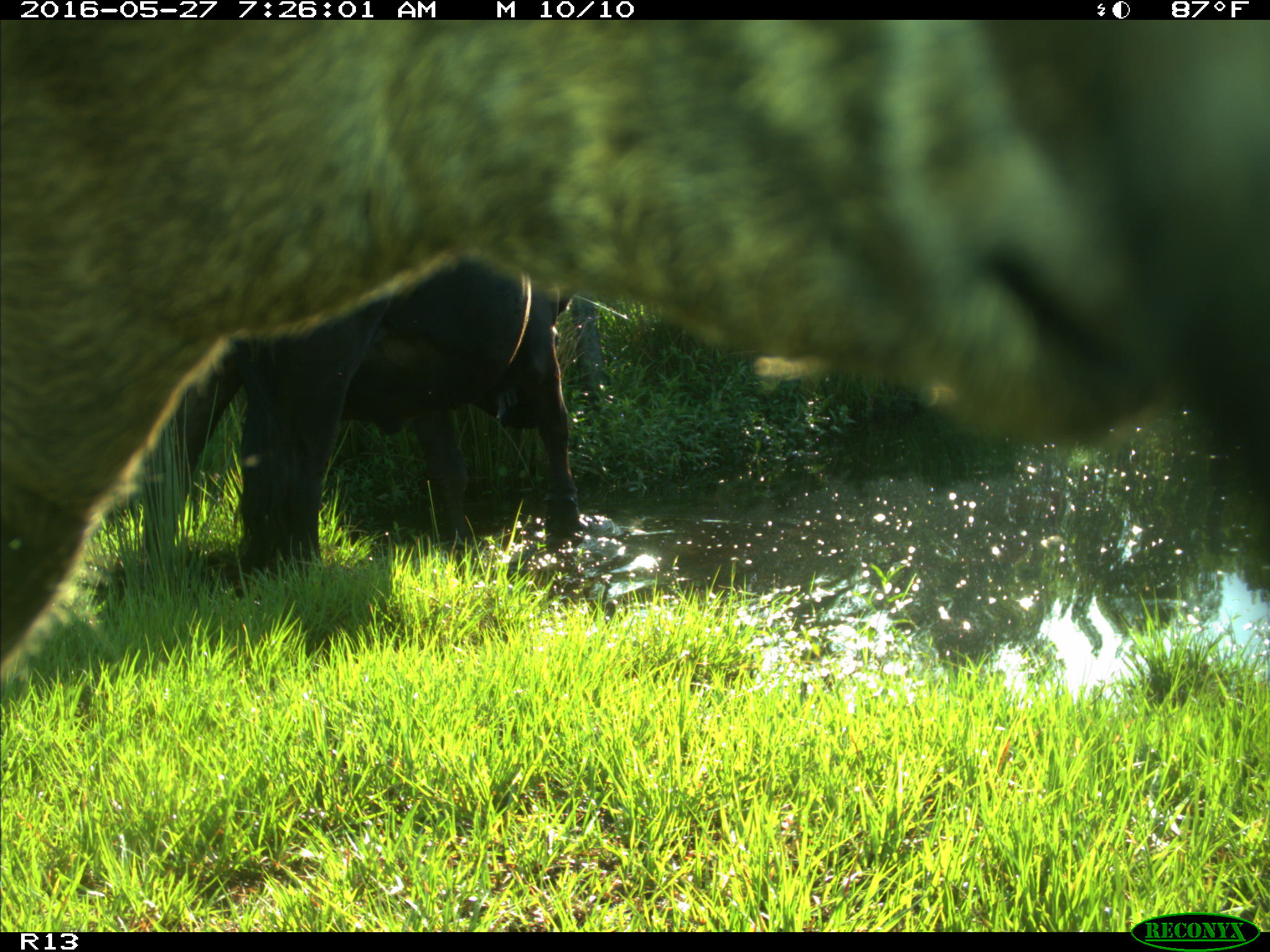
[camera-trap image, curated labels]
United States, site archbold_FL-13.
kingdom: Animalia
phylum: Chordata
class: Mammalia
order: Artiodactyla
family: Bovidae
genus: Bos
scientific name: Bos taurus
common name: domestic cow